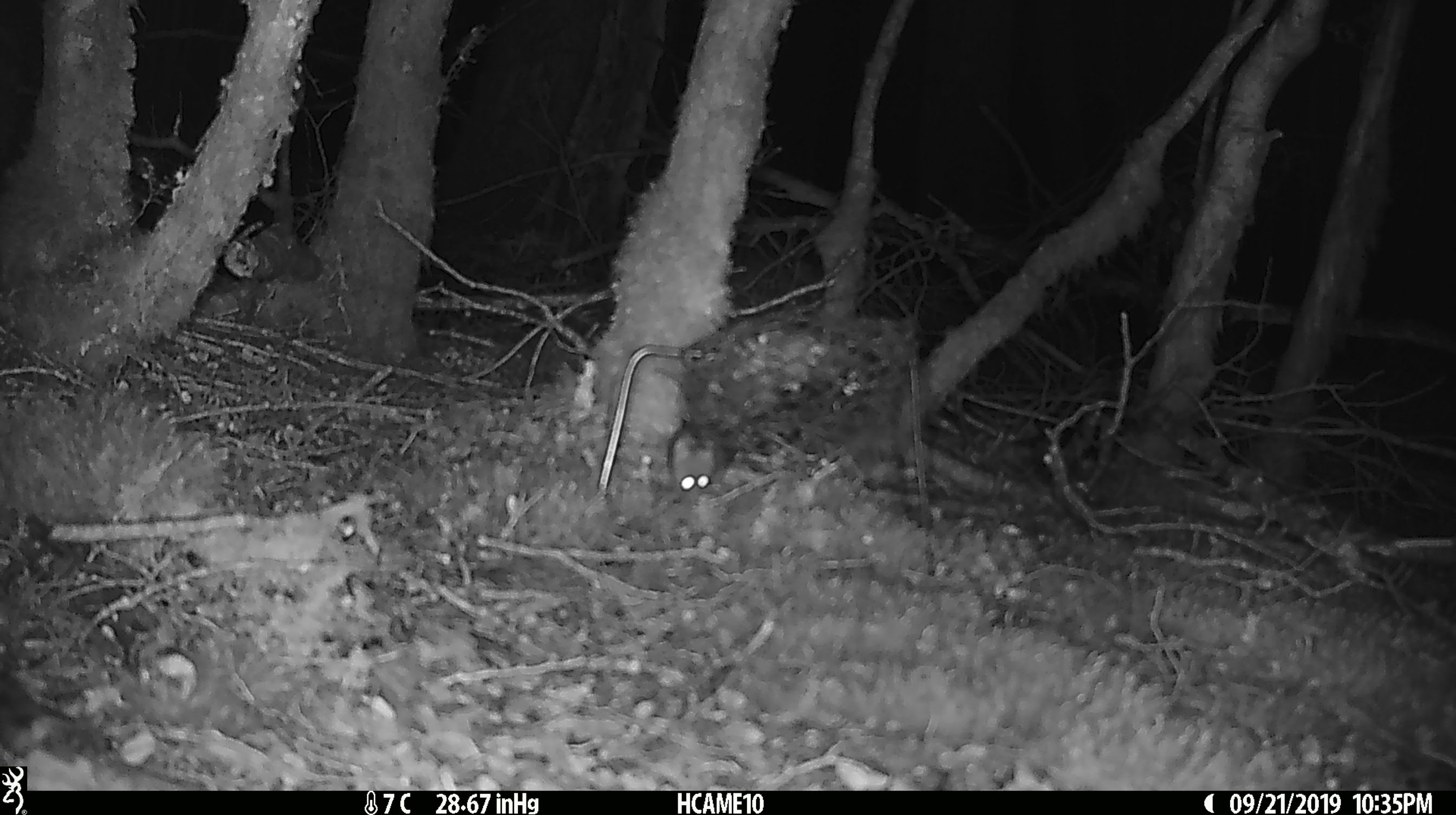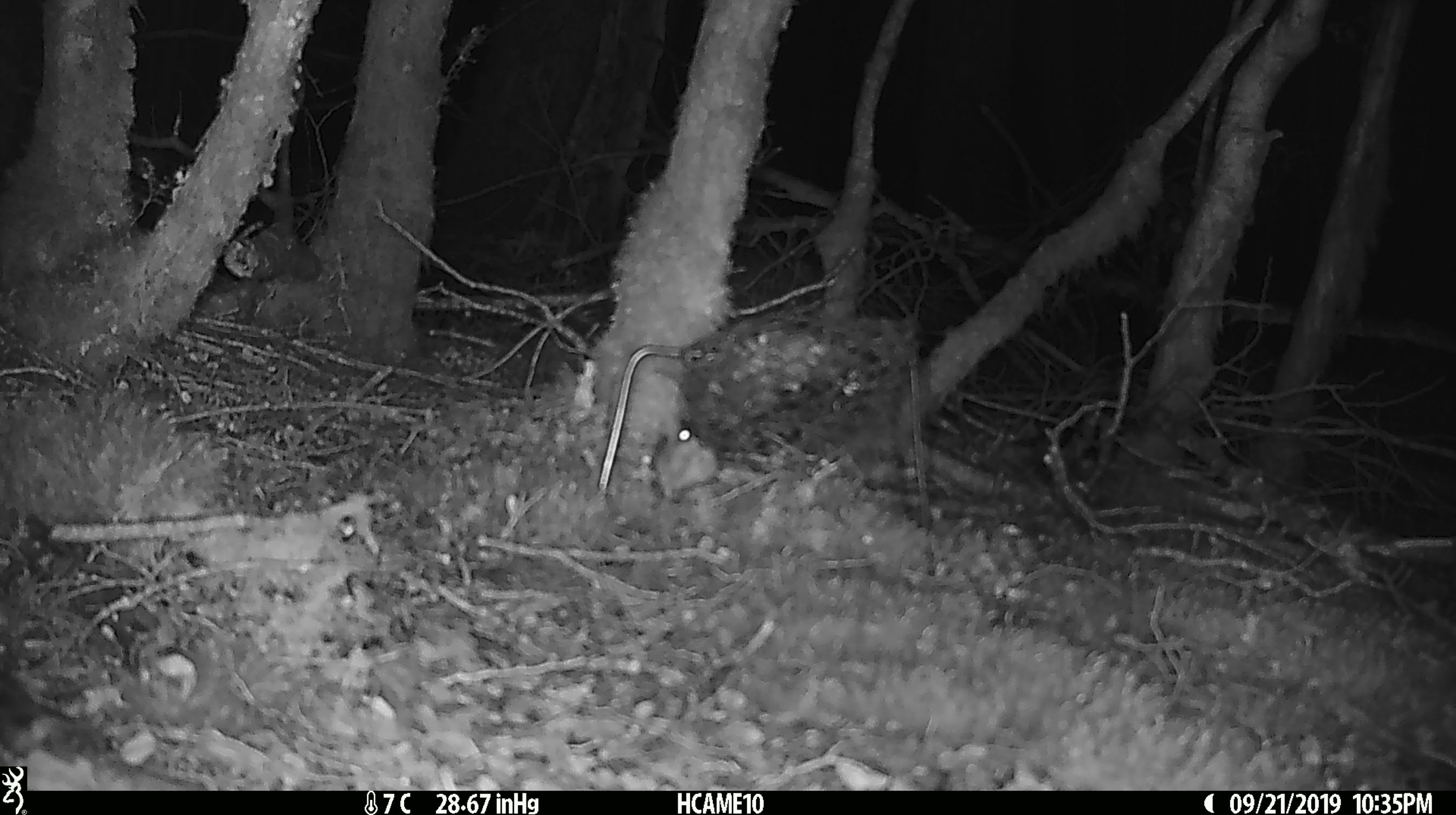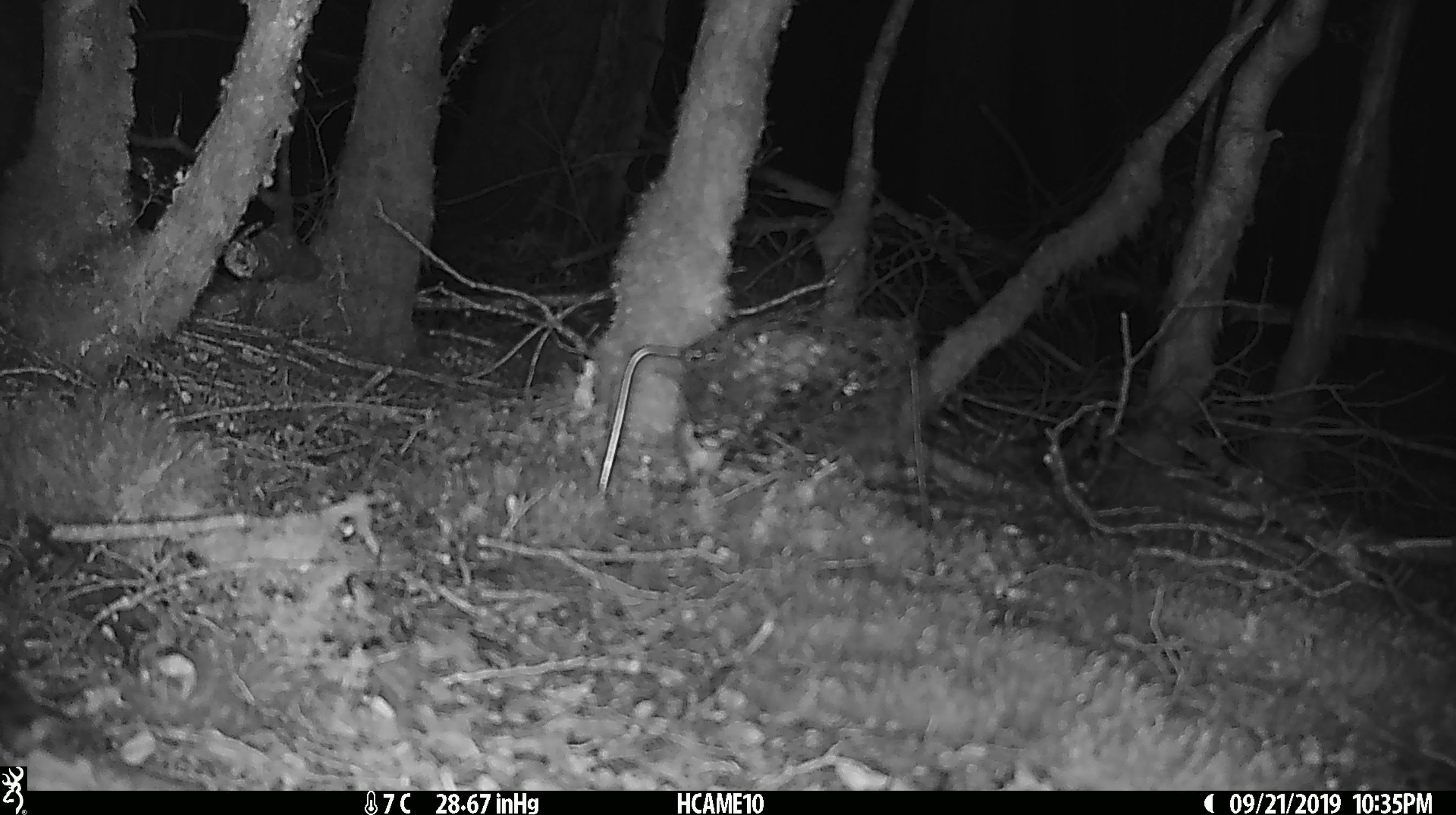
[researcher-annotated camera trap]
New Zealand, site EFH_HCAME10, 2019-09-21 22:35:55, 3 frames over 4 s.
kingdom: Animalia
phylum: Chordata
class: Mammalia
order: Rodentia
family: Muridae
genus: Mus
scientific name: Mus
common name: mouse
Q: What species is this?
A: Mouse (Mus).